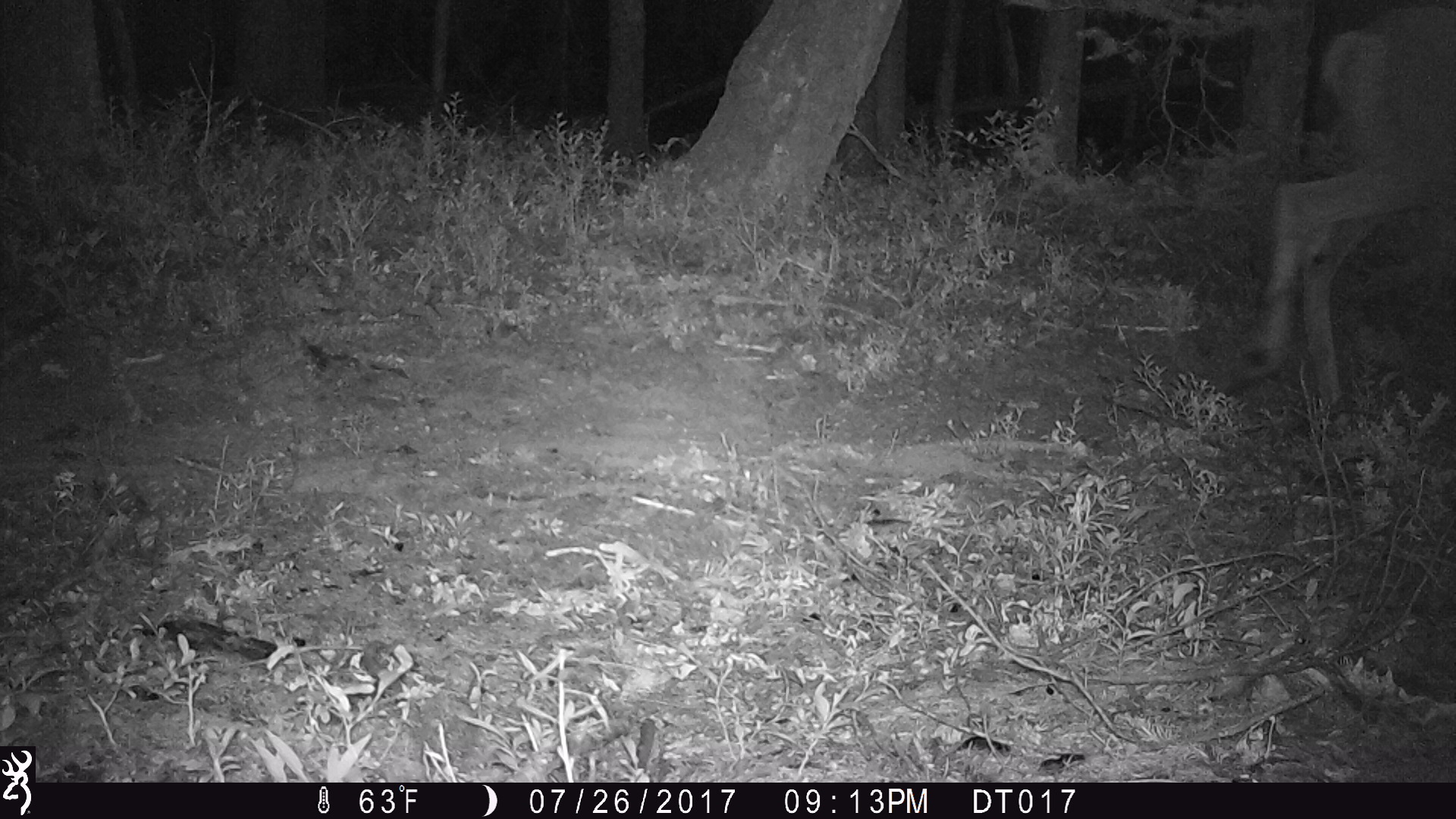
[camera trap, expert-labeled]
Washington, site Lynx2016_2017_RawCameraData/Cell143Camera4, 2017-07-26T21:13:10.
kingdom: Animalia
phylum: Chordata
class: Mammalia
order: Artiodactyla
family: Cervidae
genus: Odocoileus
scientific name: Odocoileus hemionus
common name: mule deer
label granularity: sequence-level